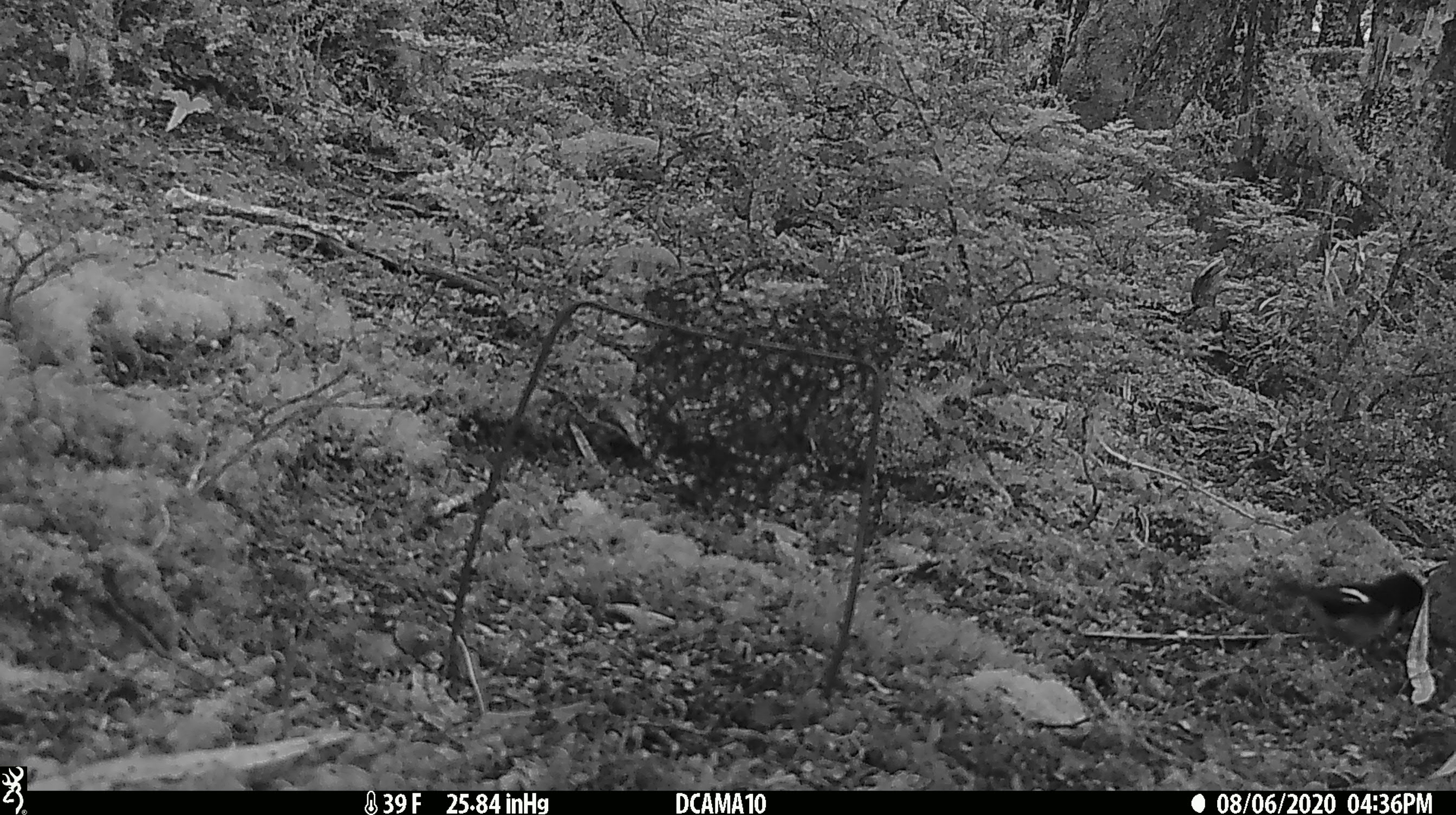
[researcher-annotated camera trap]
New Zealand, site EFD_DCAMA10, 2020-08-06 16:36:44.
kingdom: Animalia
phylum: Chordata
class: Aves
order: Passeriformes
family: Petroicidae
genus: Petroica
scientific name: Petroica macrocephala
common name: tomtit